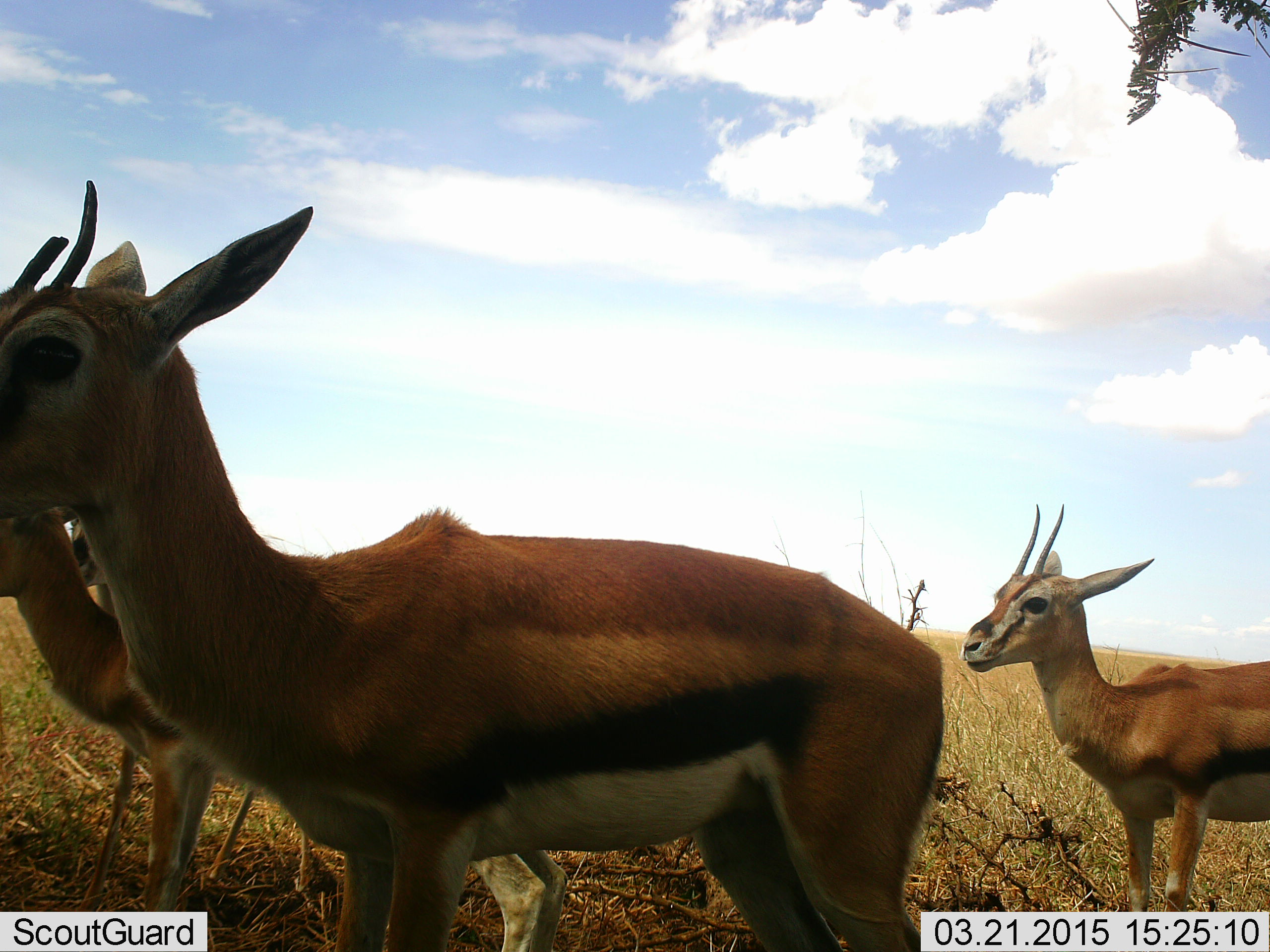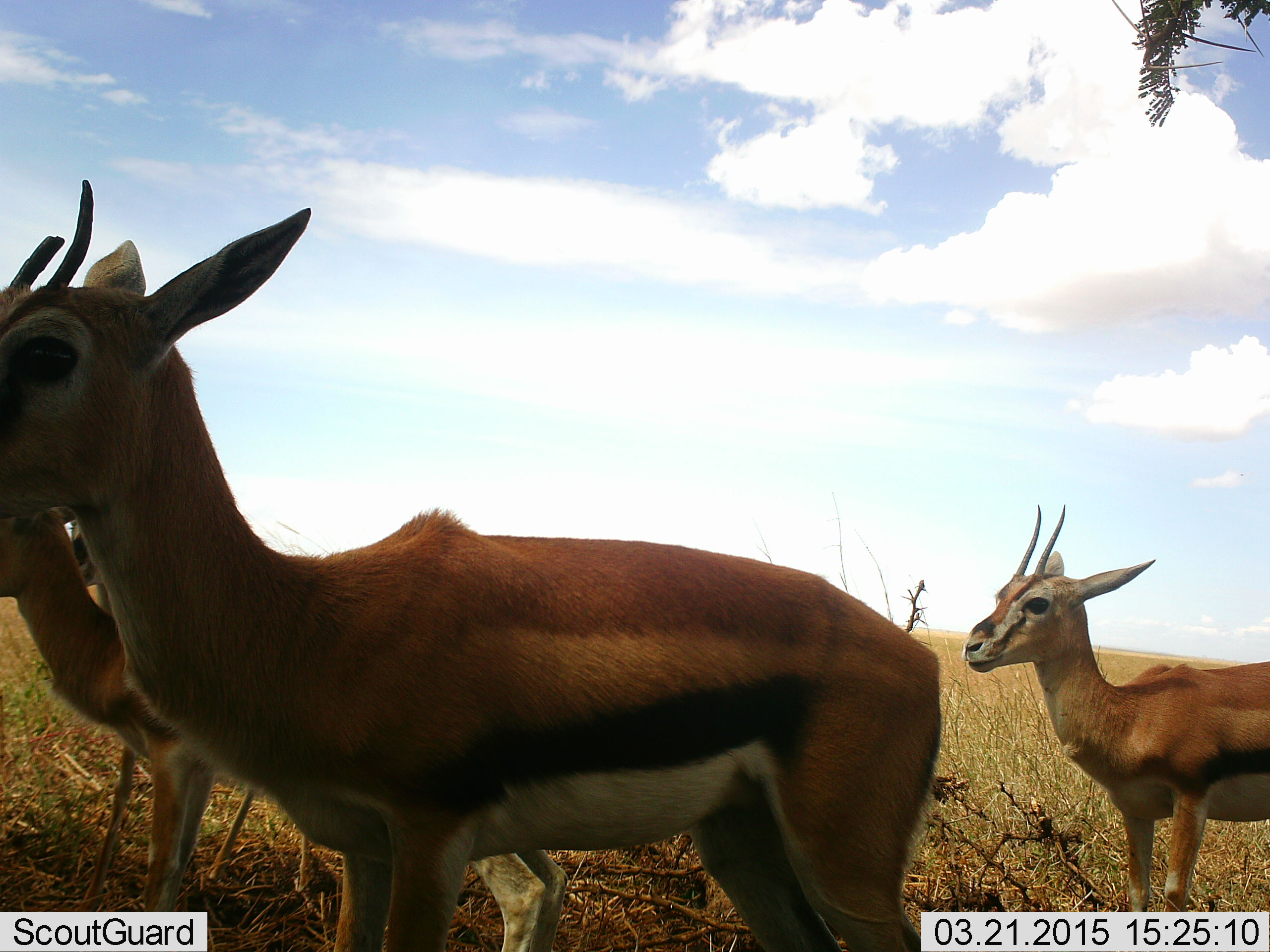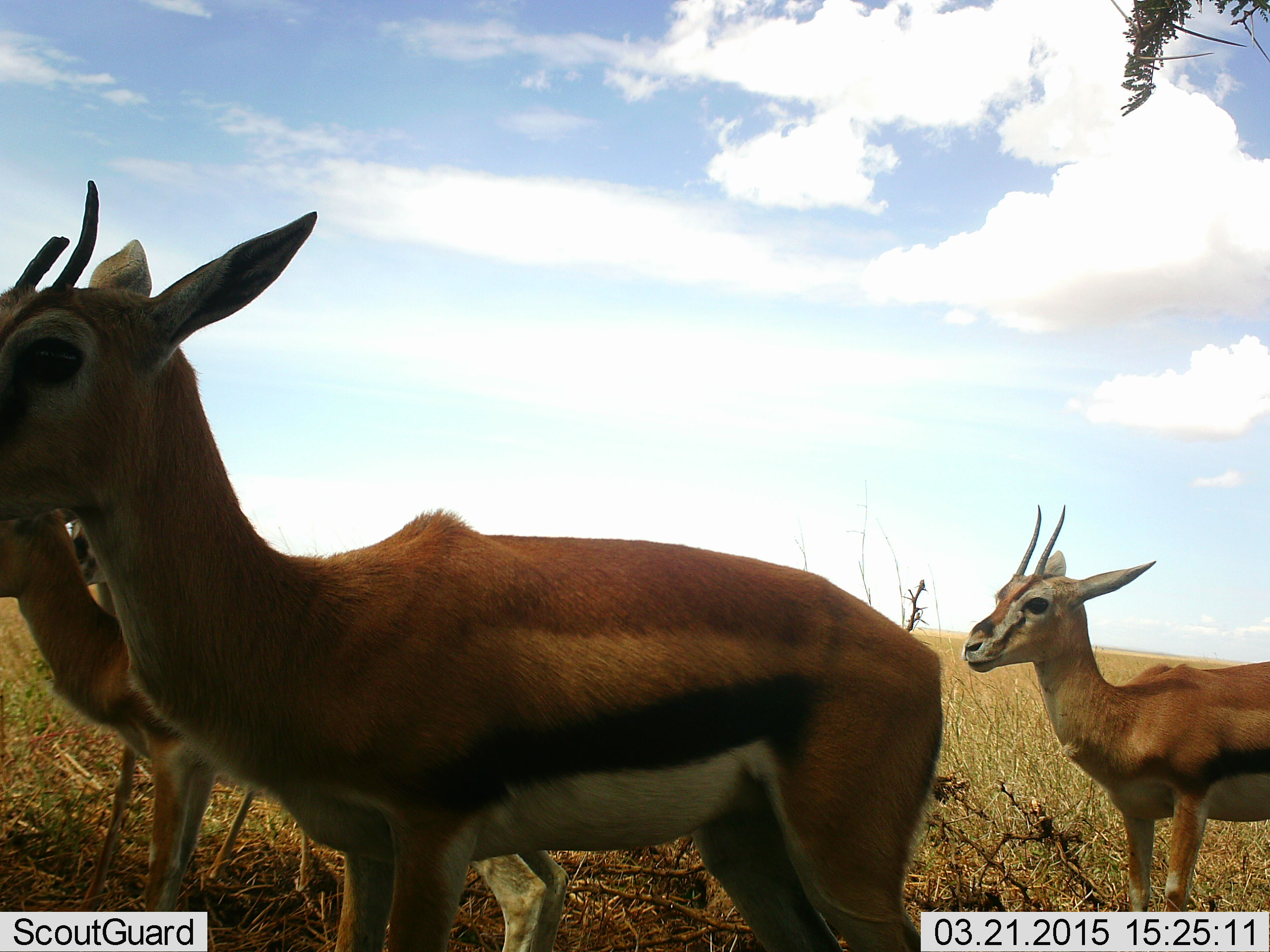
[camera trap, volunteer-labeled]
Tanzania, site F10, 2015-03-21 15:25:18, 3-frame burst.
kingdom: Animalia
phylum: Chordata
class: Mammalia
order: Artiodactyla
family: Bovidae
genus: Eudorcas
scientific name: Eudorcas thomsonii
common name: thomson's gazelle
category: gazellethomsons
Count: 4.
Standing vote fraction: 100%.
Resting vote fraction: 0%.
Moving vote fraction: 0%.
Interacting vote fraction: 0%.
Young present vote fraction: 10%.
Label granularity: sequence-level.